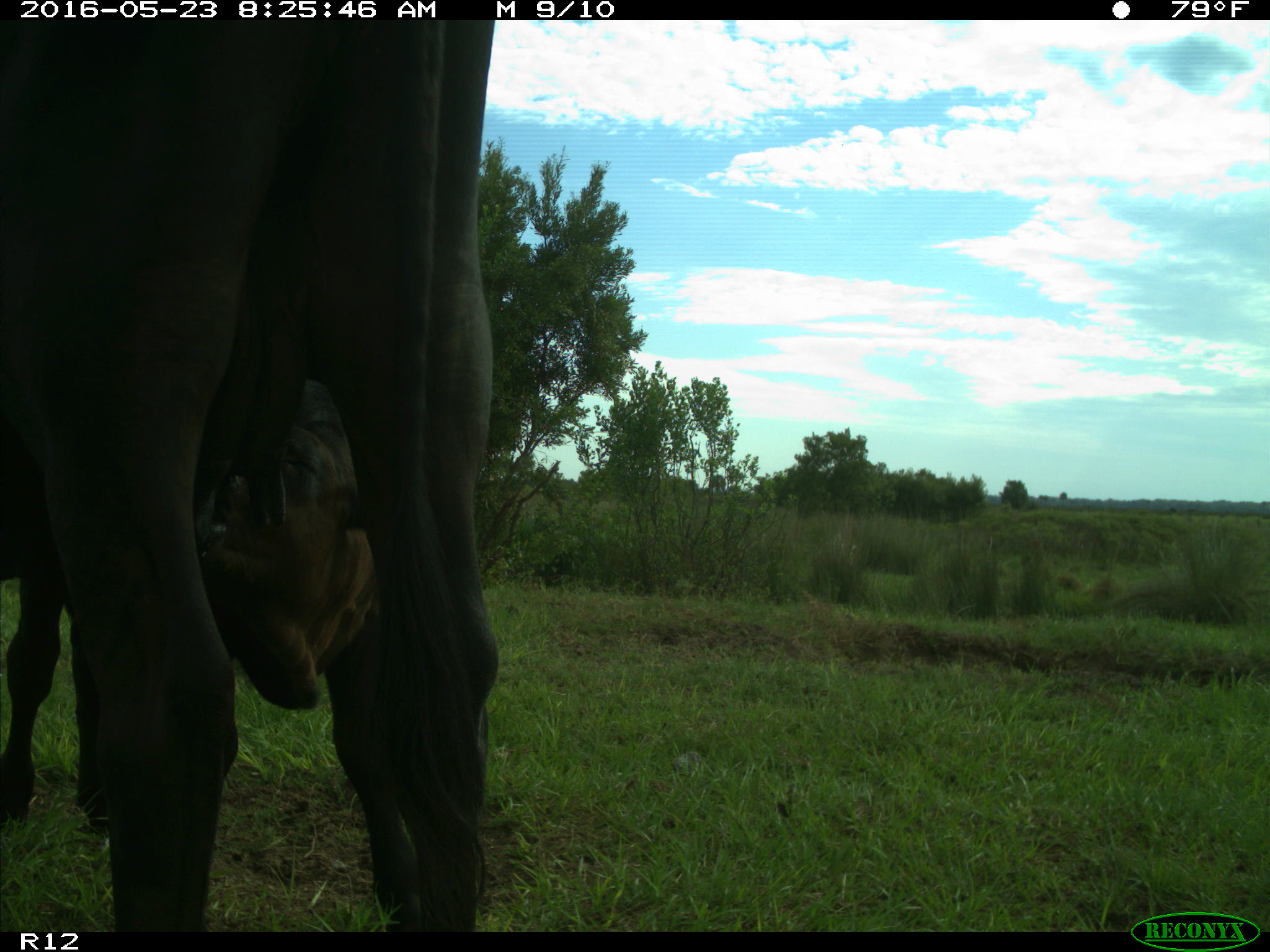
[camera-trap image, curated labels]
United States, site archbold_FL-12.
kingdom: Animalia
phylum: Chordata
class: Mammalia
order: Artiodactyla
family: Bovidae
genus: Bos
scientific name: Bos taurus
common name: domestic cow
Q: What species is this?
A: Bos taurus (domestic cow).